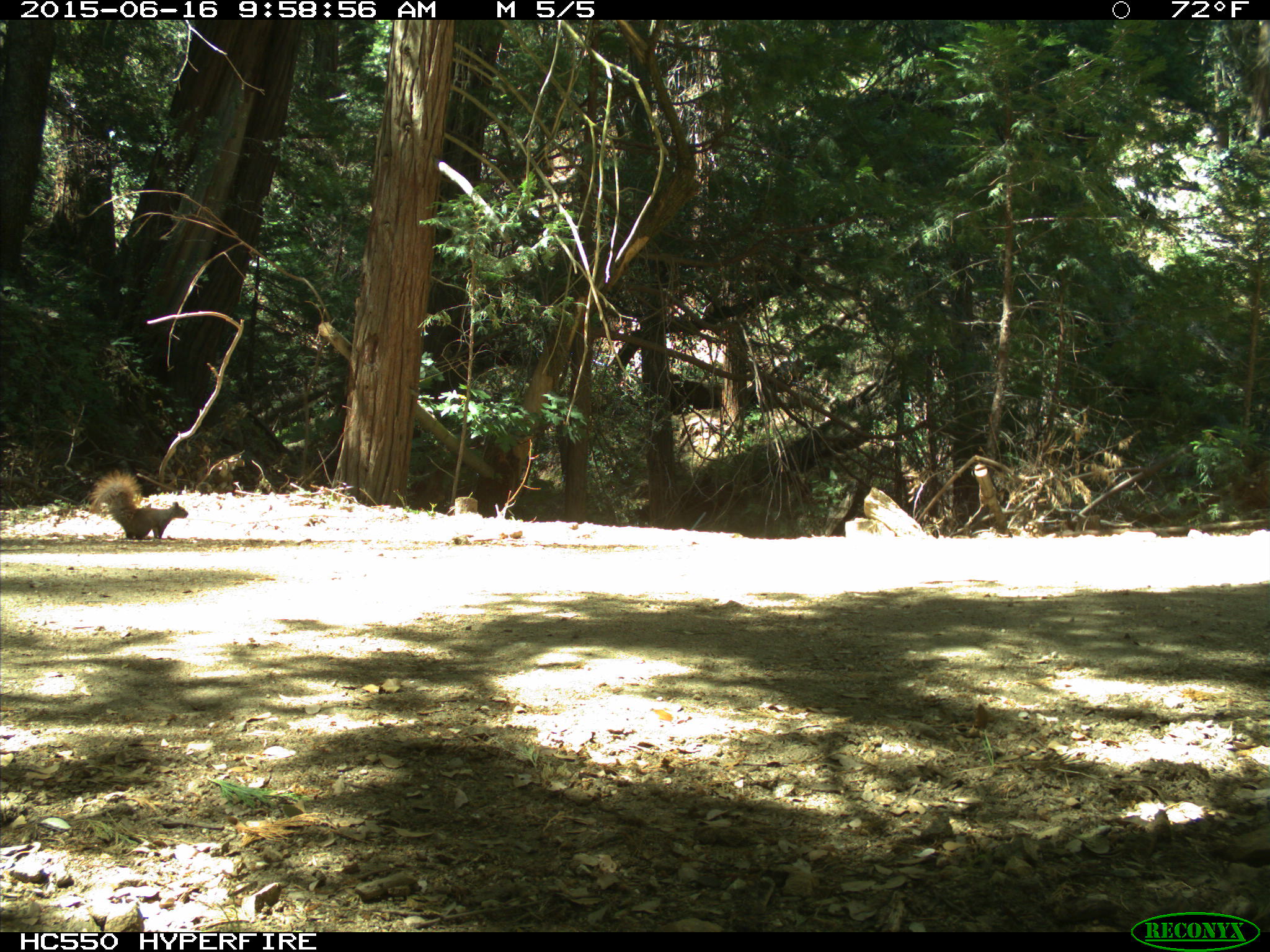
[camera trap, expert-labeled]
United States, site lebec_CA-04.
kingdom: Animalia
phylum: Chordata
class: Mammalia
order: Rodentia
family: Sciuridae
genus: Sciurus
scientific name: Sciurus carolinensis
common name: eastern gray squirrel